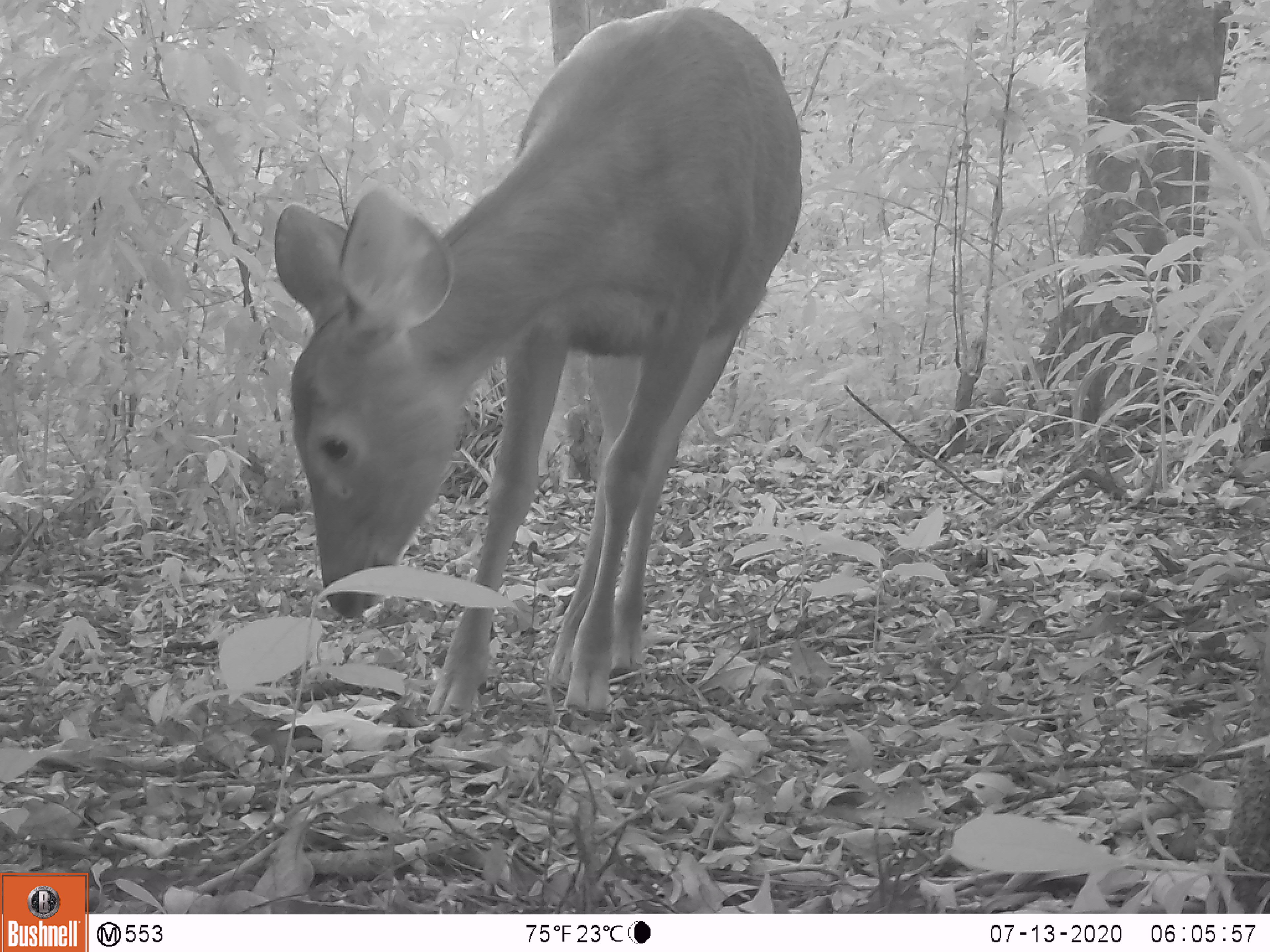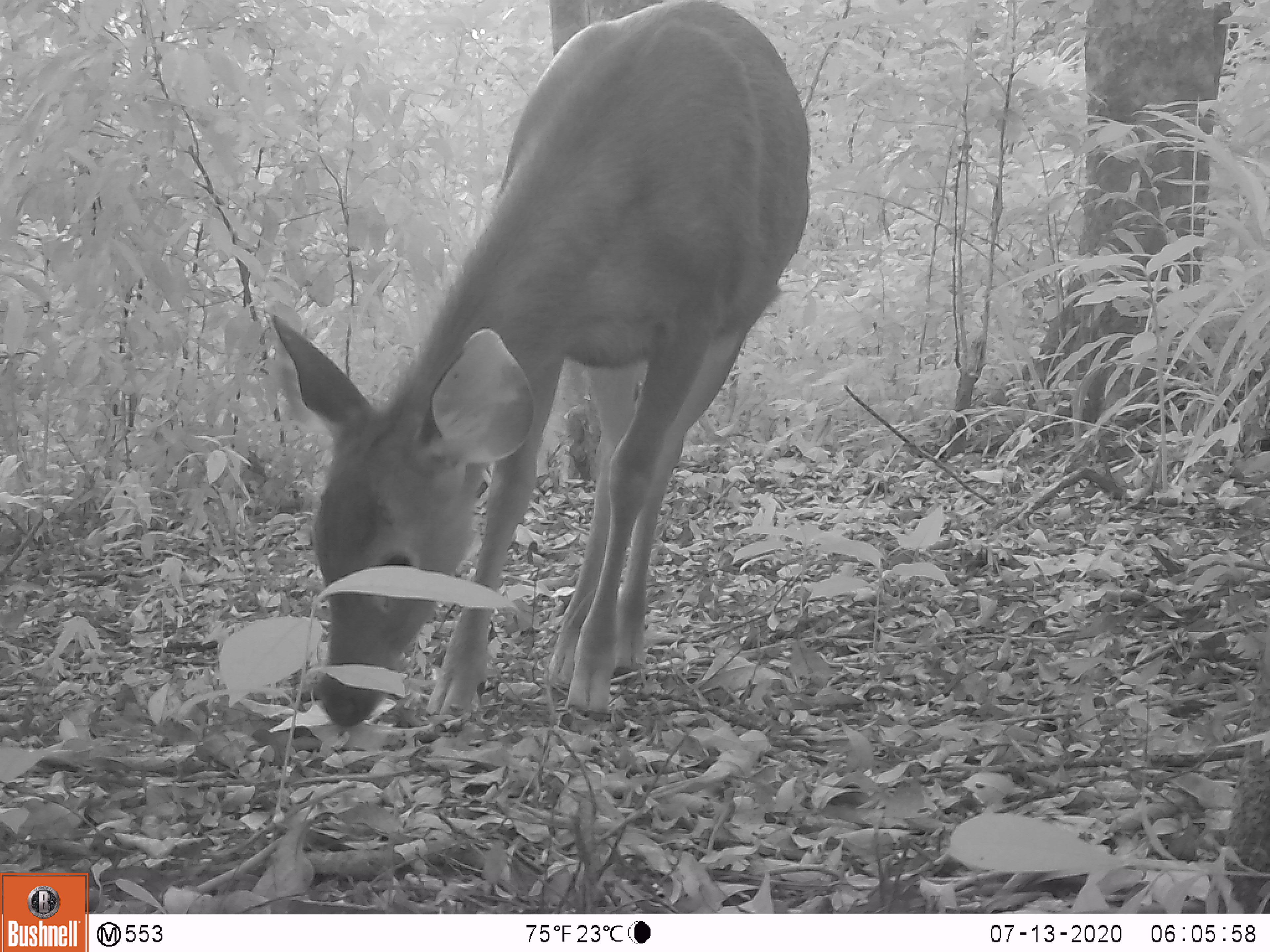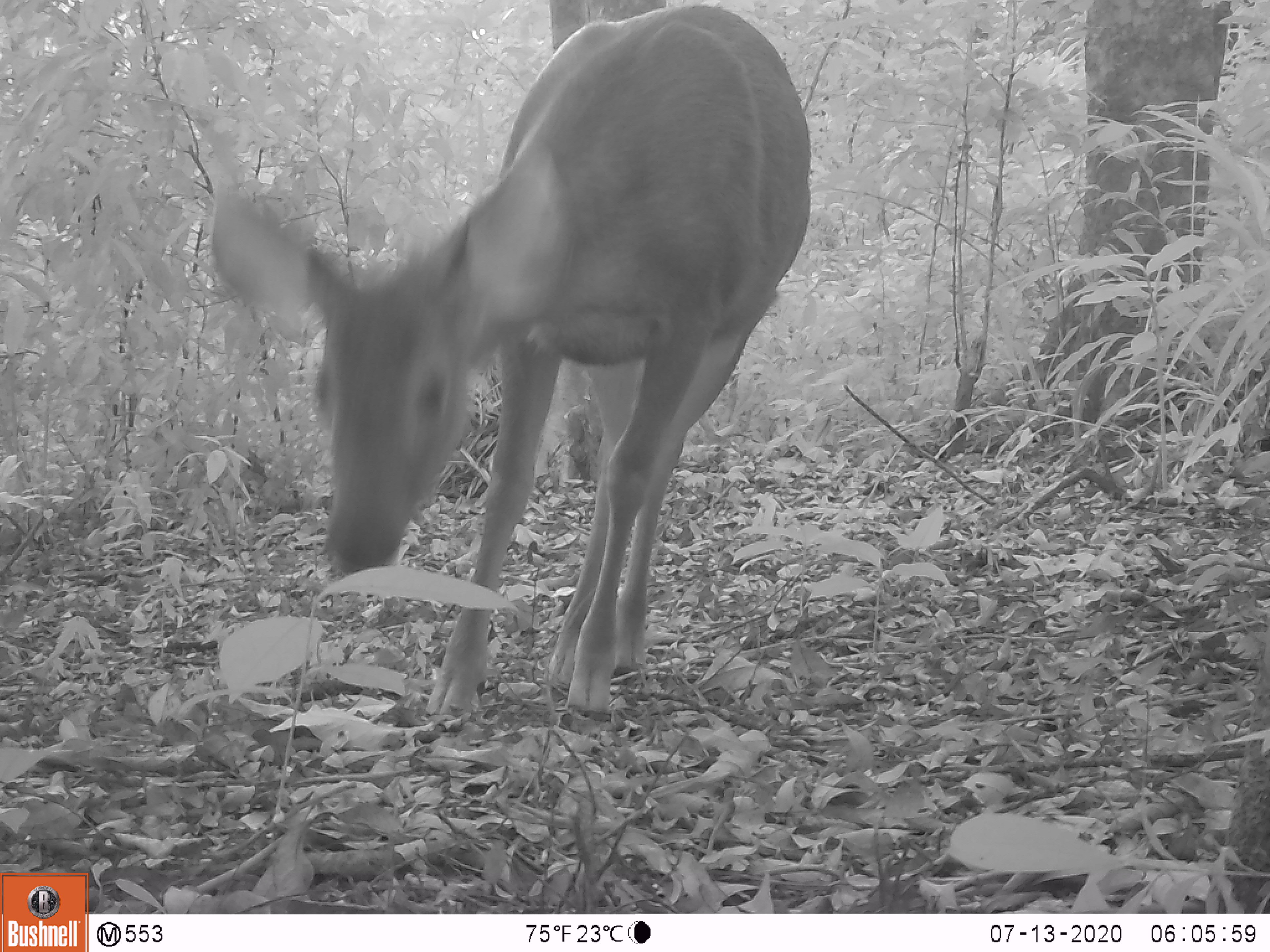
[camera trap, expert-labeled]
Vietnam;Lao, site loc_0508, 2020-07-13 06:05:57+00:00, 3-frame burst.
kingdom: Animalia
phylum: Chordata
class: Mammalia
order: Artiodactyla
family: Cervidae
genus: Rusa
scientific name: Rusa unicolor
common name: sambar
Sambar (Rusa unicolor). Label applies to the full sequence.